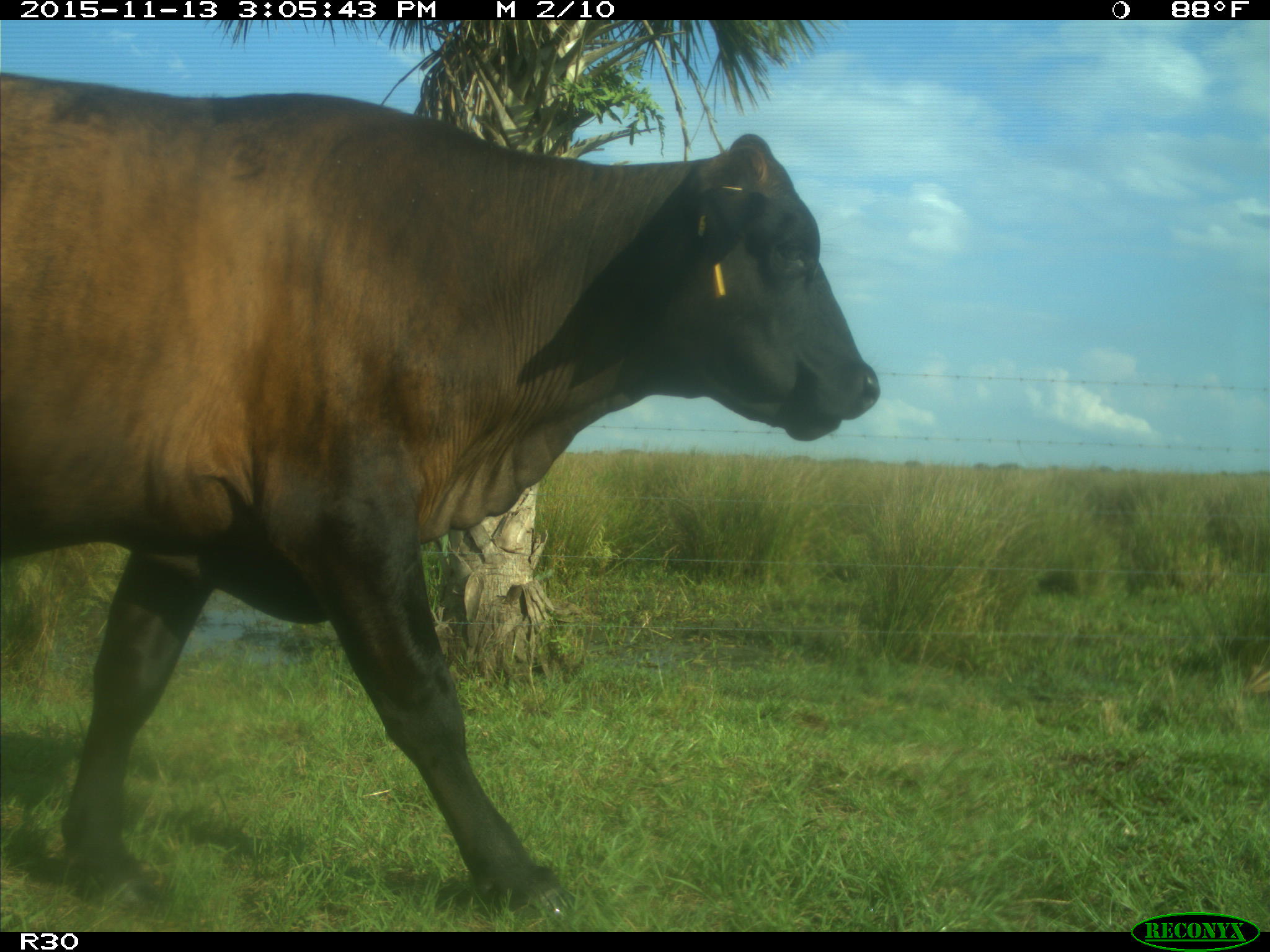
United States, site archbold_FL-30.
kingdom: Animalia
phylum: Chordata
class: Mammalia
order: Artiodactyla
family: Bovidae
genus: Bos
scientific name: Bos taurus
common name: domestic cow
Bos taurus (domestic cow).